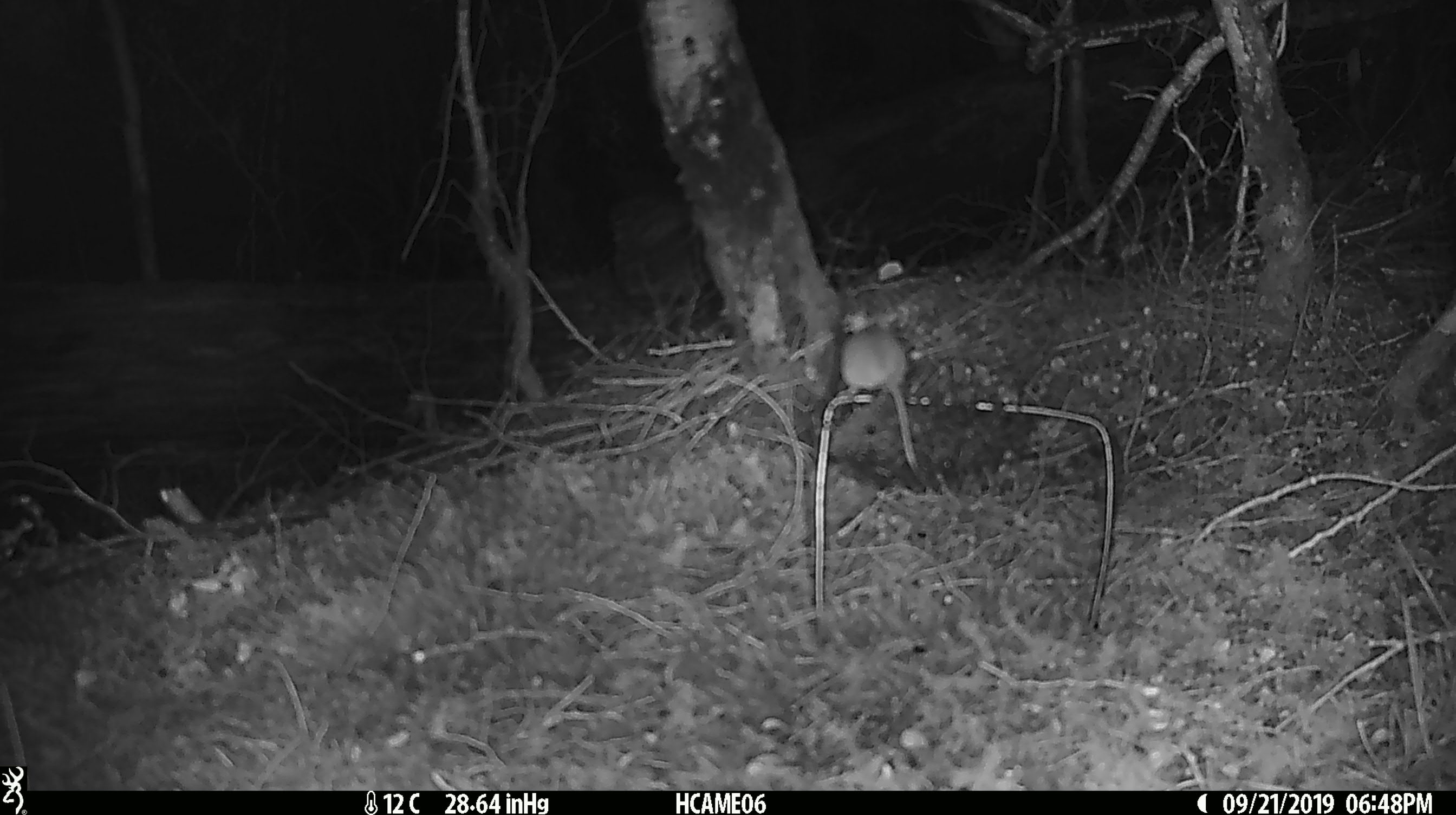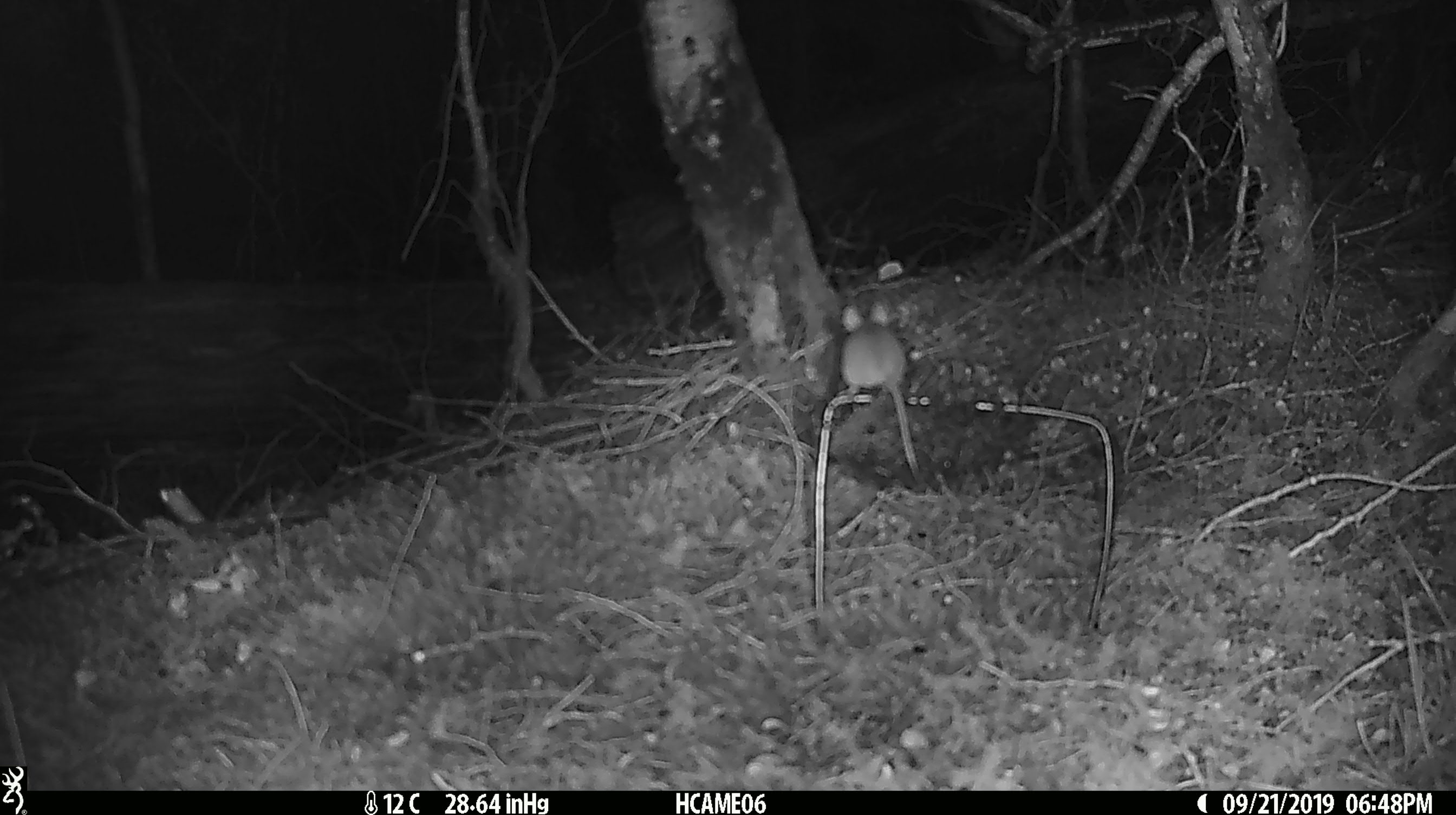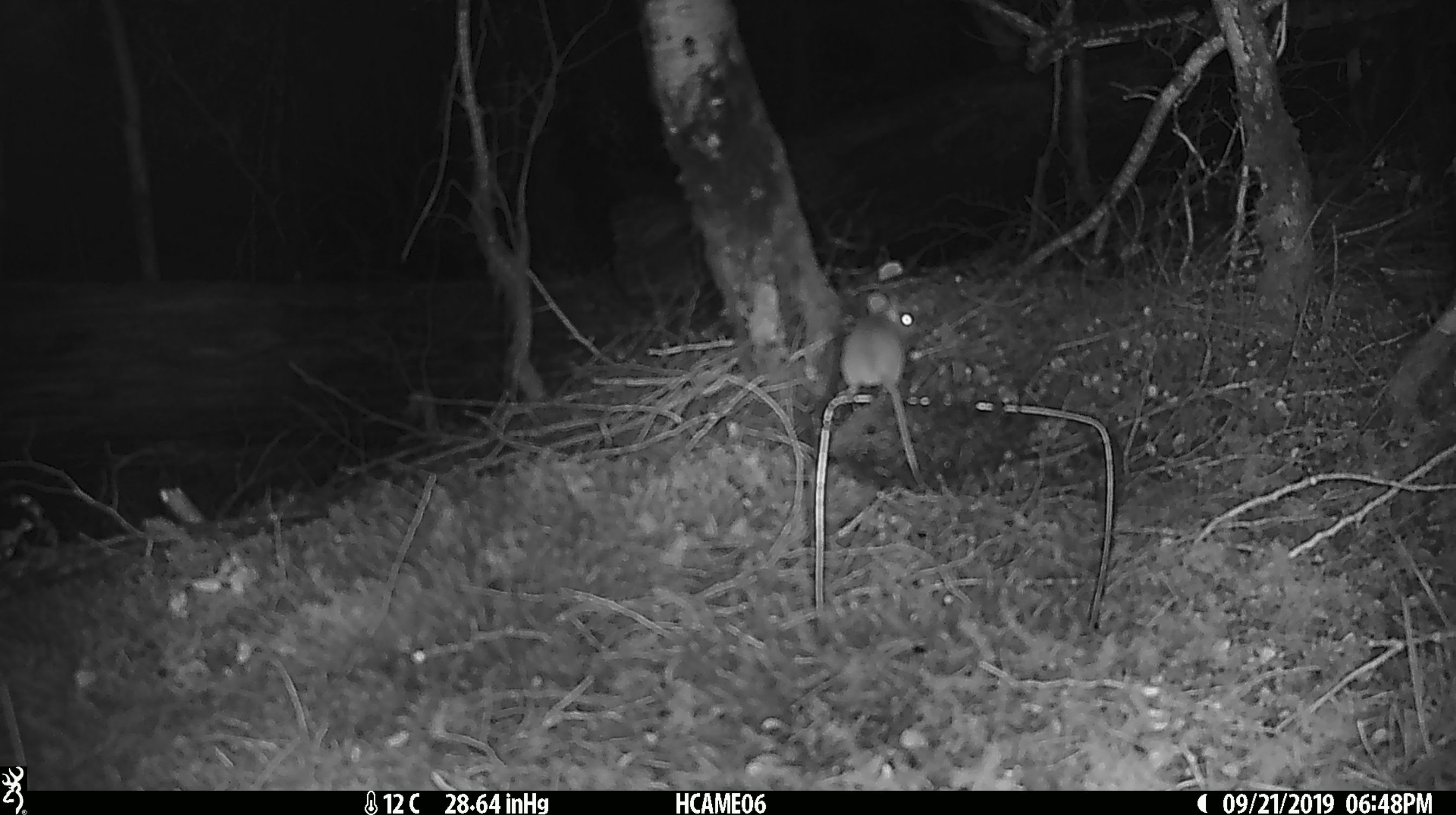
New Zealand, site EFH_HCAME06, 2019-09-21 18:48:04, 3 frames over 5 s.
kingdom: Animalia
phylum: Chordata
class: Mammalia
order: Rodentia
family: Muridae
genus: Mus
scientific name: Mus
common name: mouse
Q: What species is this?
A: Mouse (Mus).